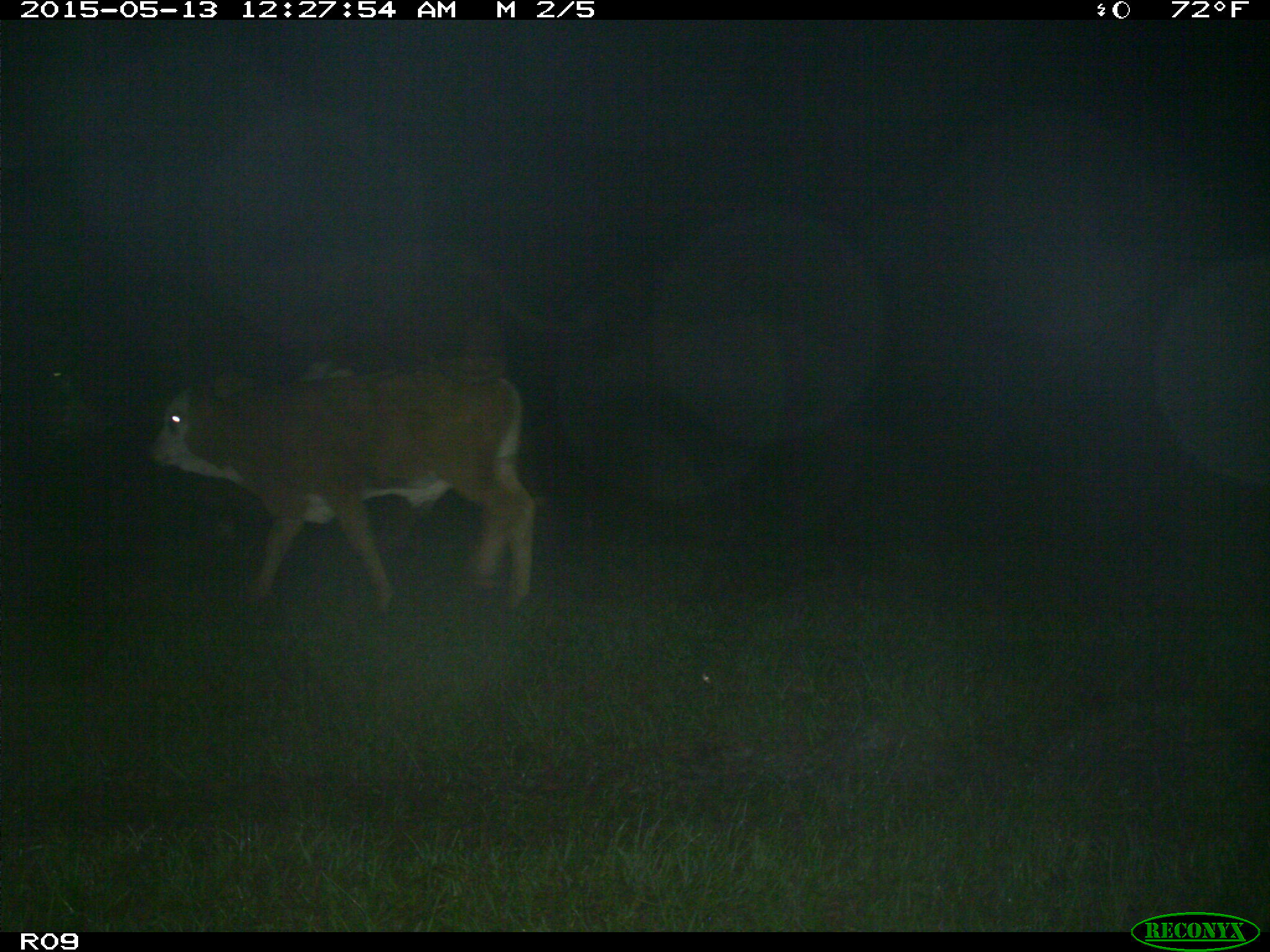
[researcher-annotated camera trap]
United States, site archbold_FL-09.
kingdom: Animalia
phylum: Chordata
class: Mammalia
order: Artiodactyla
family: Bovidae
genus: Bos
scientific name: Bos taurus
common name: domestic cow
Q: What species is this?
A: Bos taurus (domestic cow).